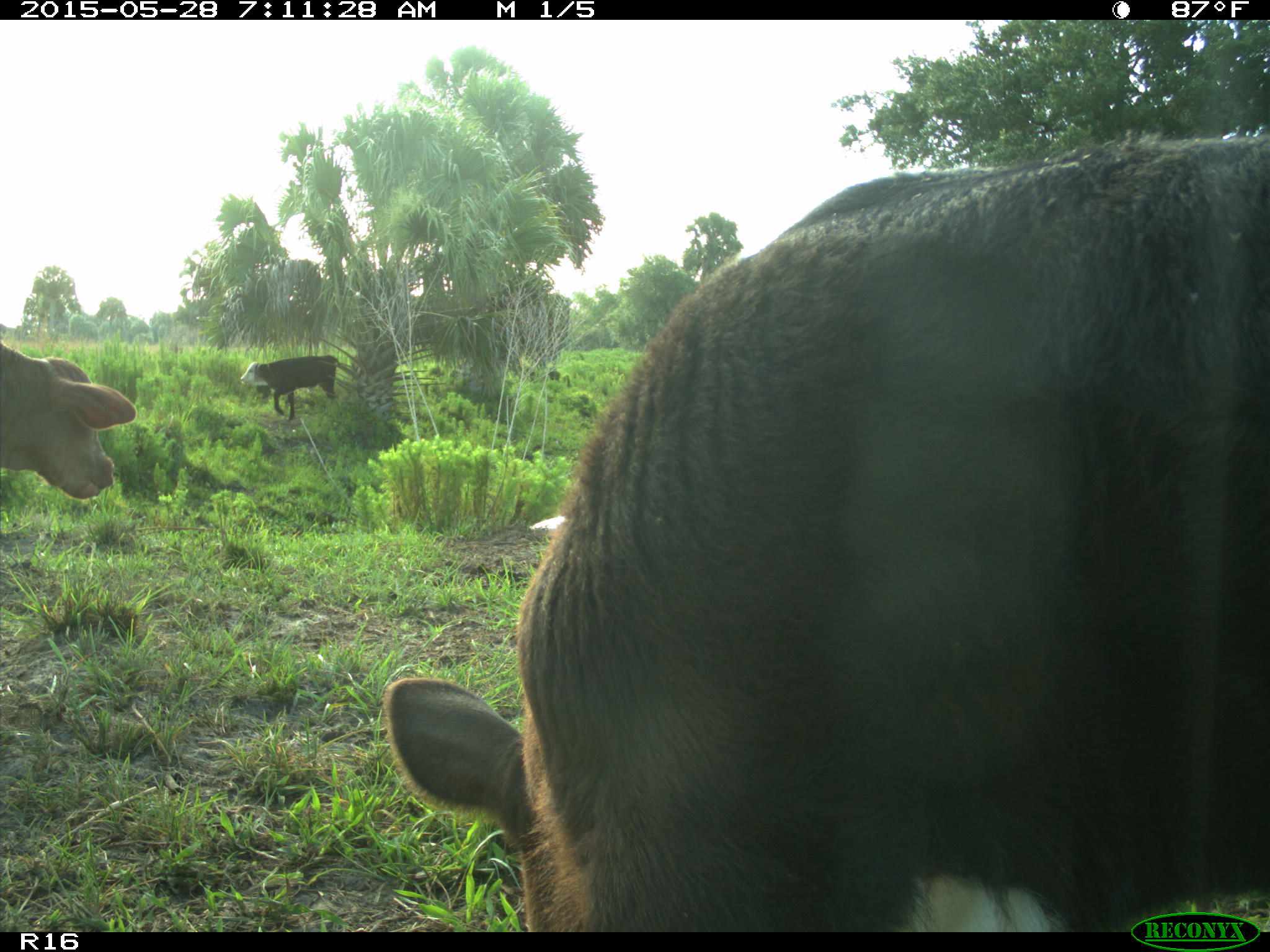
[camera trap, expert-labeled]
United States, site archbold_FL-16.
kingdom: Animalia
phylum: Chordata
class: Mammalia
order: Artiodactyla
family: Bovidae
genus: Bos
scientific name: Bos taurus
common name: domestic cow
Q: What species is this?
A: Bos taurus (domestic cow).